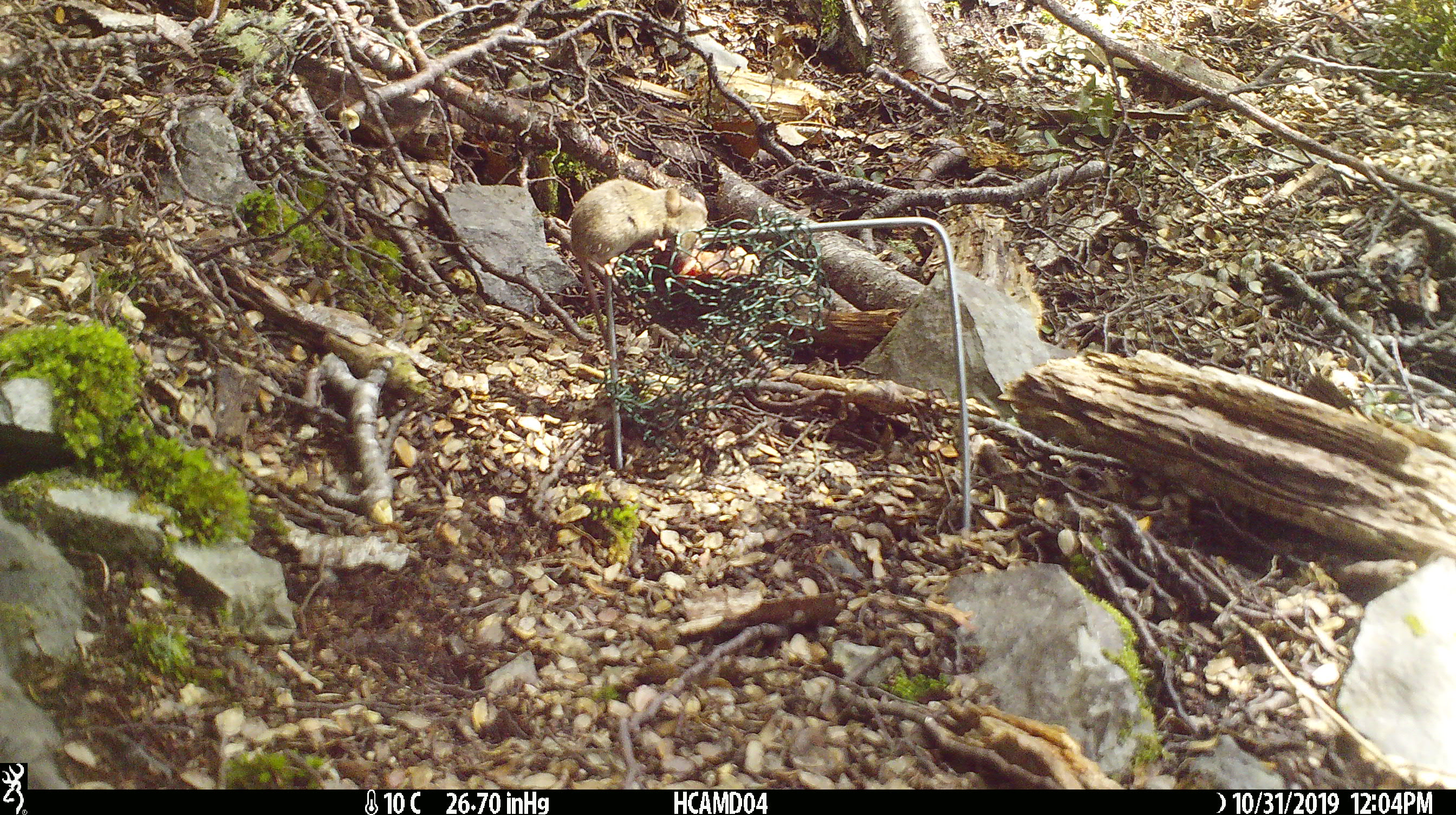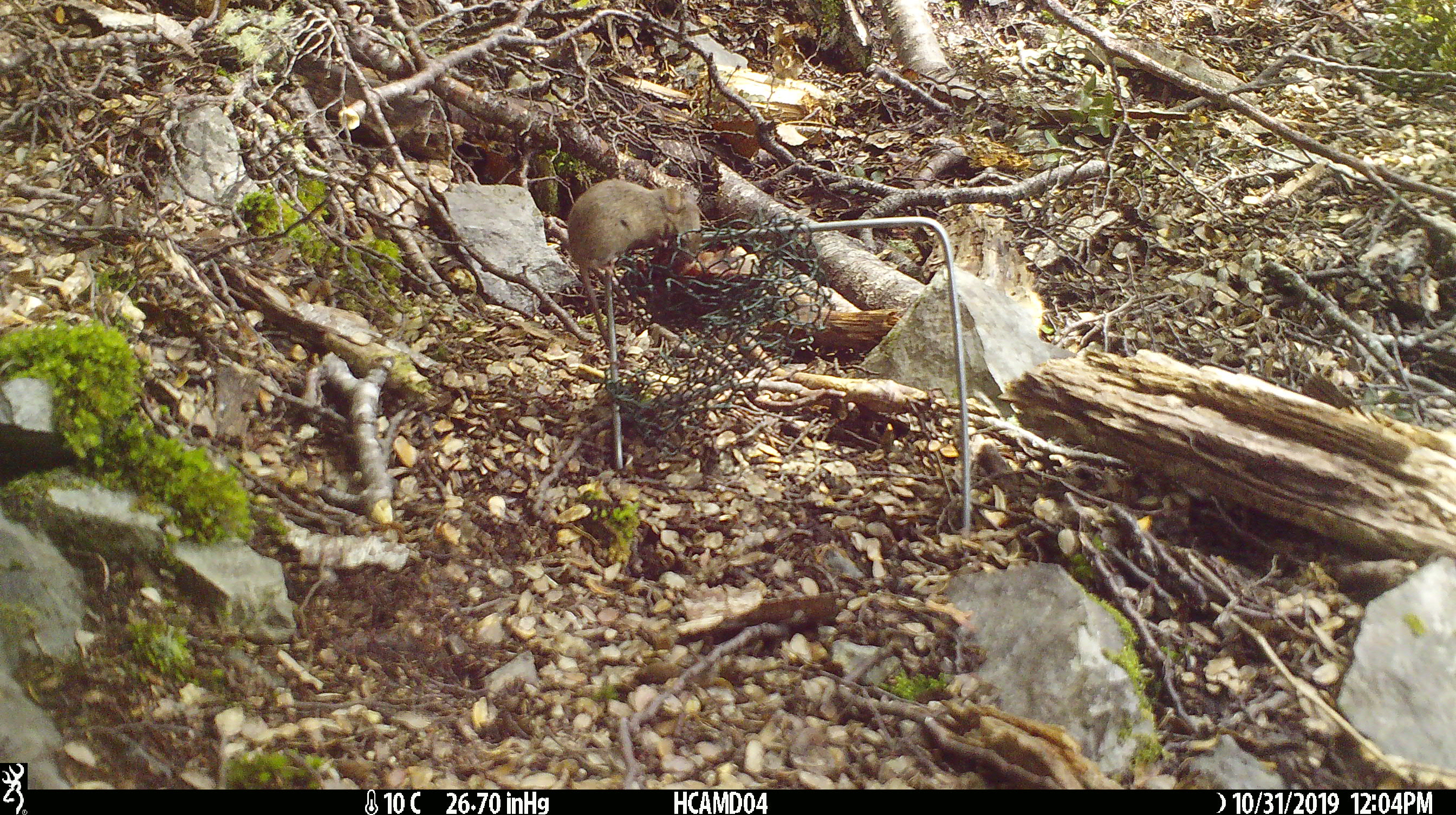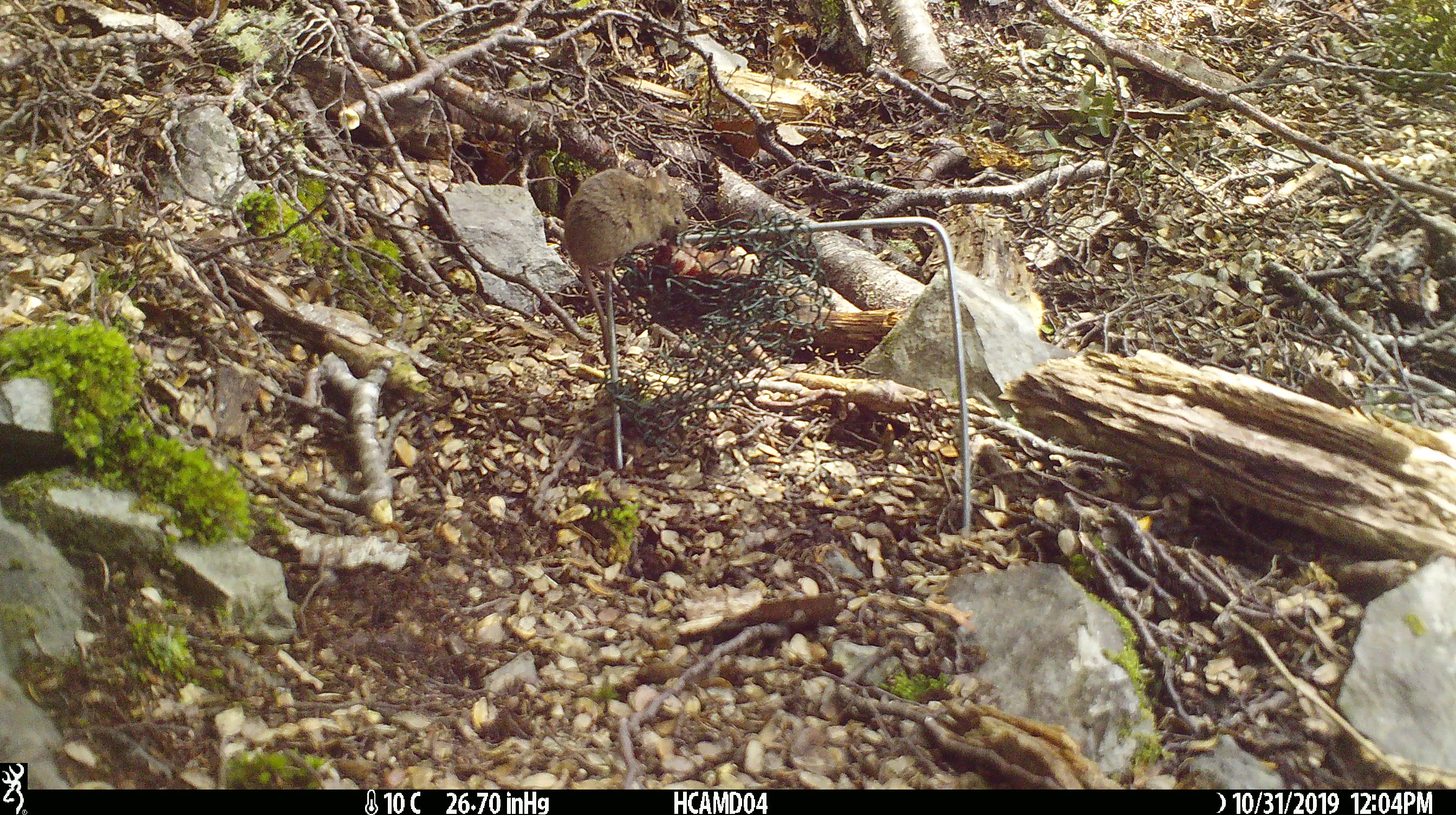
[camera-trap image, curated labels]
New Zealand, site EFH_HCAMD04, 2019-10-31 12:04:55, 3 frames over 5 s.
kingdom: Animalia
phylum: Chordata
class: Mammalia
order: Rodentia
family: Muridae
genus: Mus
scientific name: Mus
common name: mouse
Mouse (Mus).